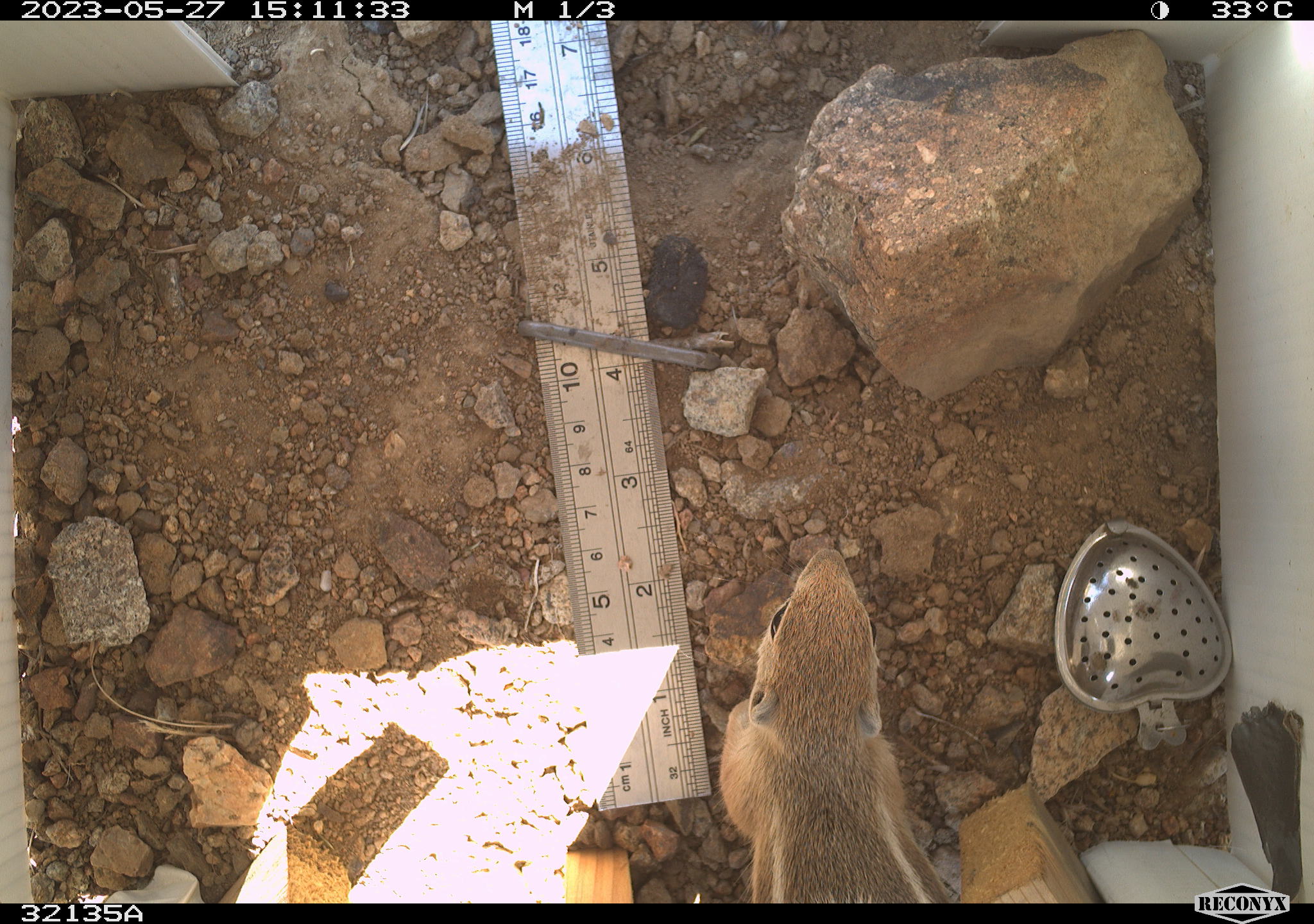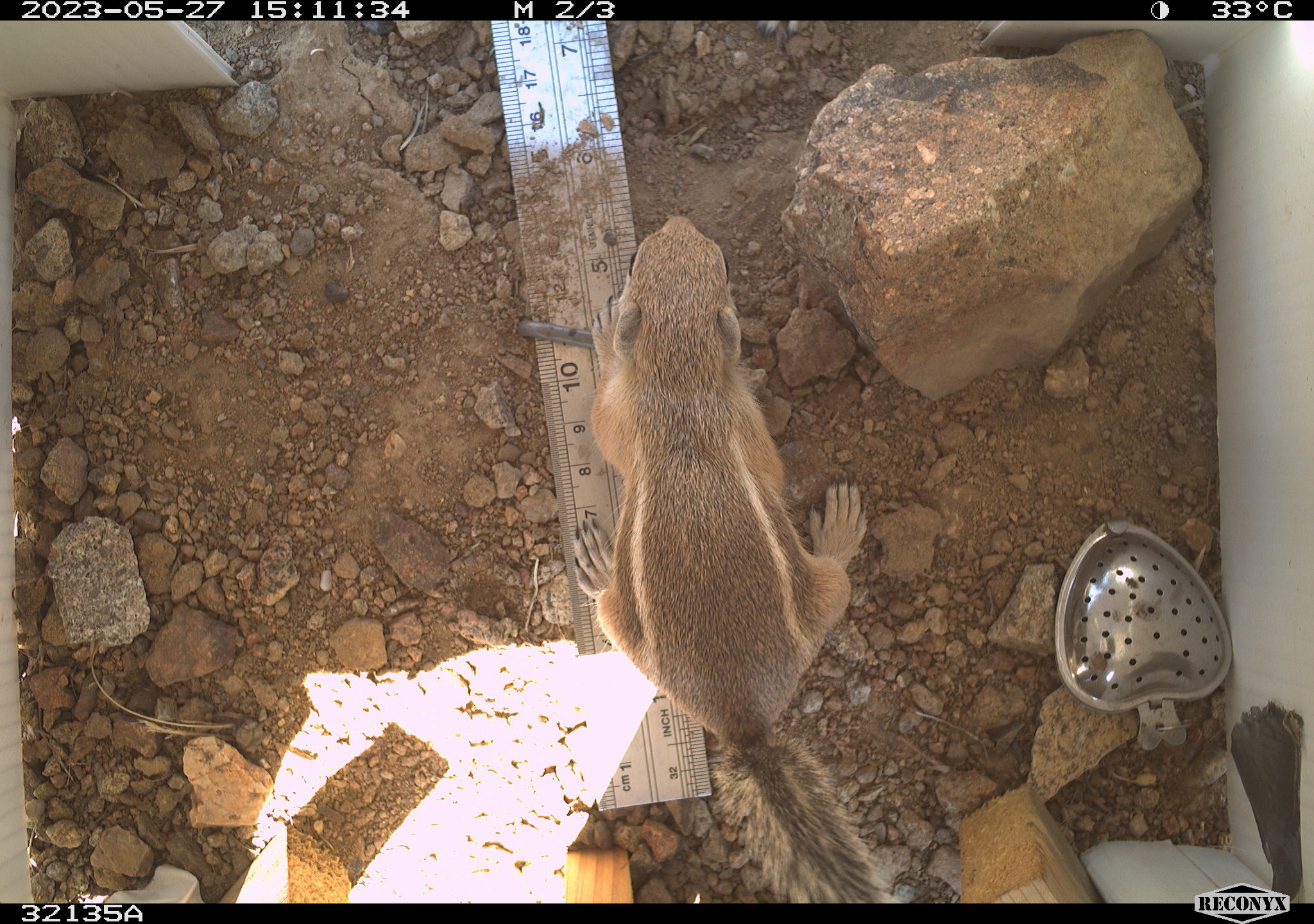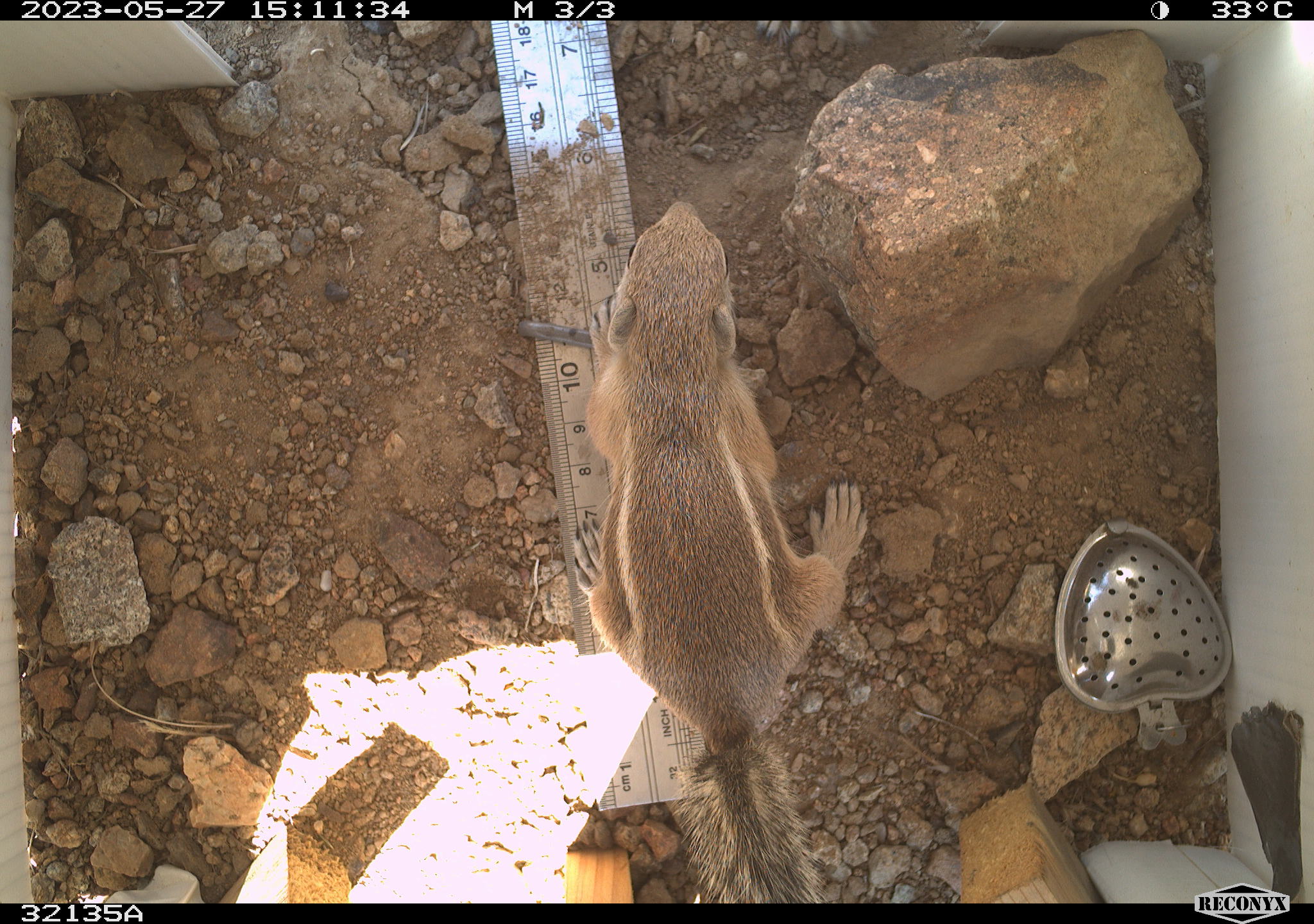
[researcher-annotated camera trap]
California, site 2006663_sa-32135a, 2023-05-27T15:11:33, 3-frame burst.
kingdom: Animalia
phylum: Chordata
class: Mammalia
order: Rodentia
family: Sciuridae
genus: Ammospermophilus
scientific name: Ammospermophilus leucurus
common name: white-tailed antelope squirrel